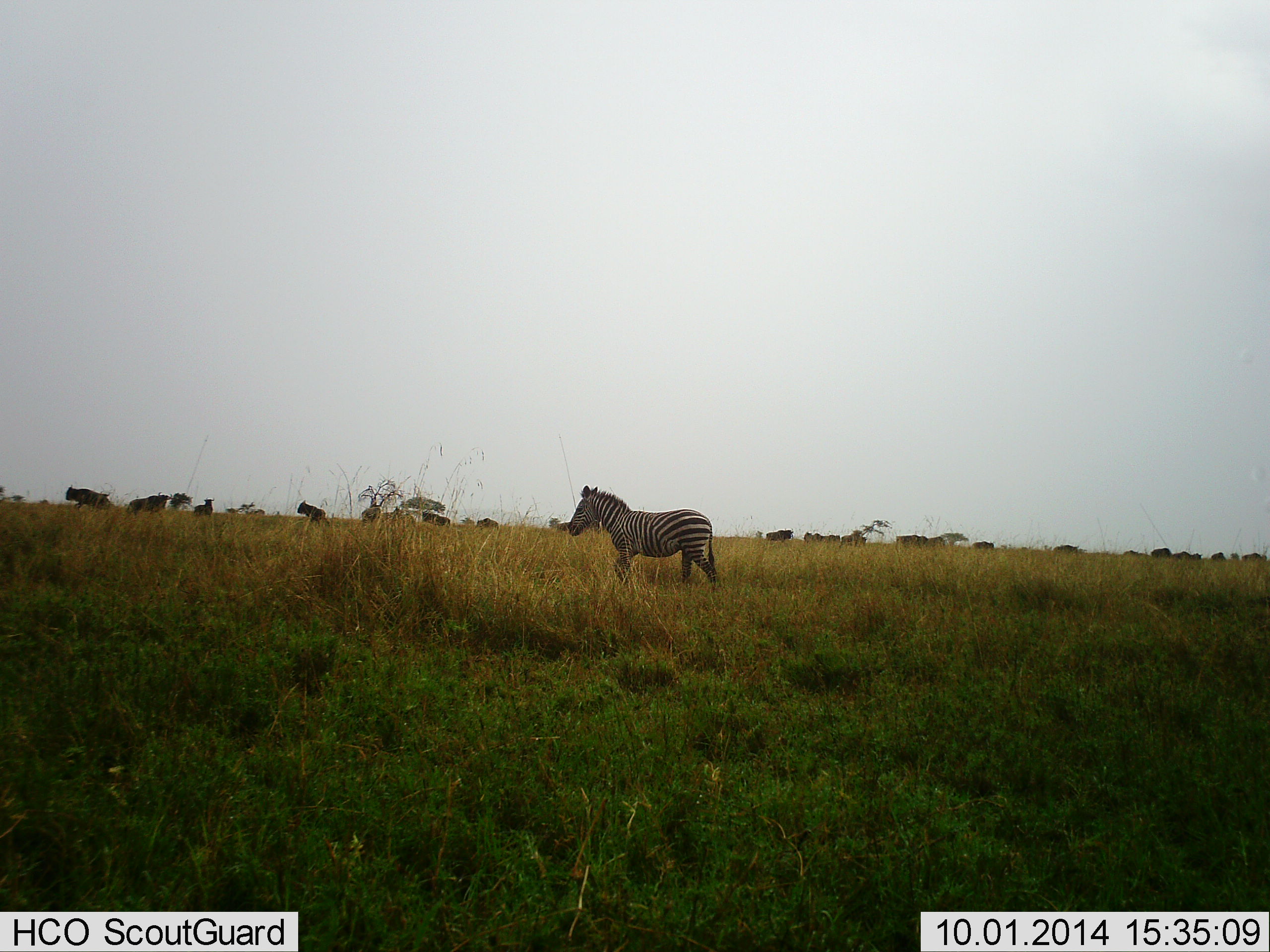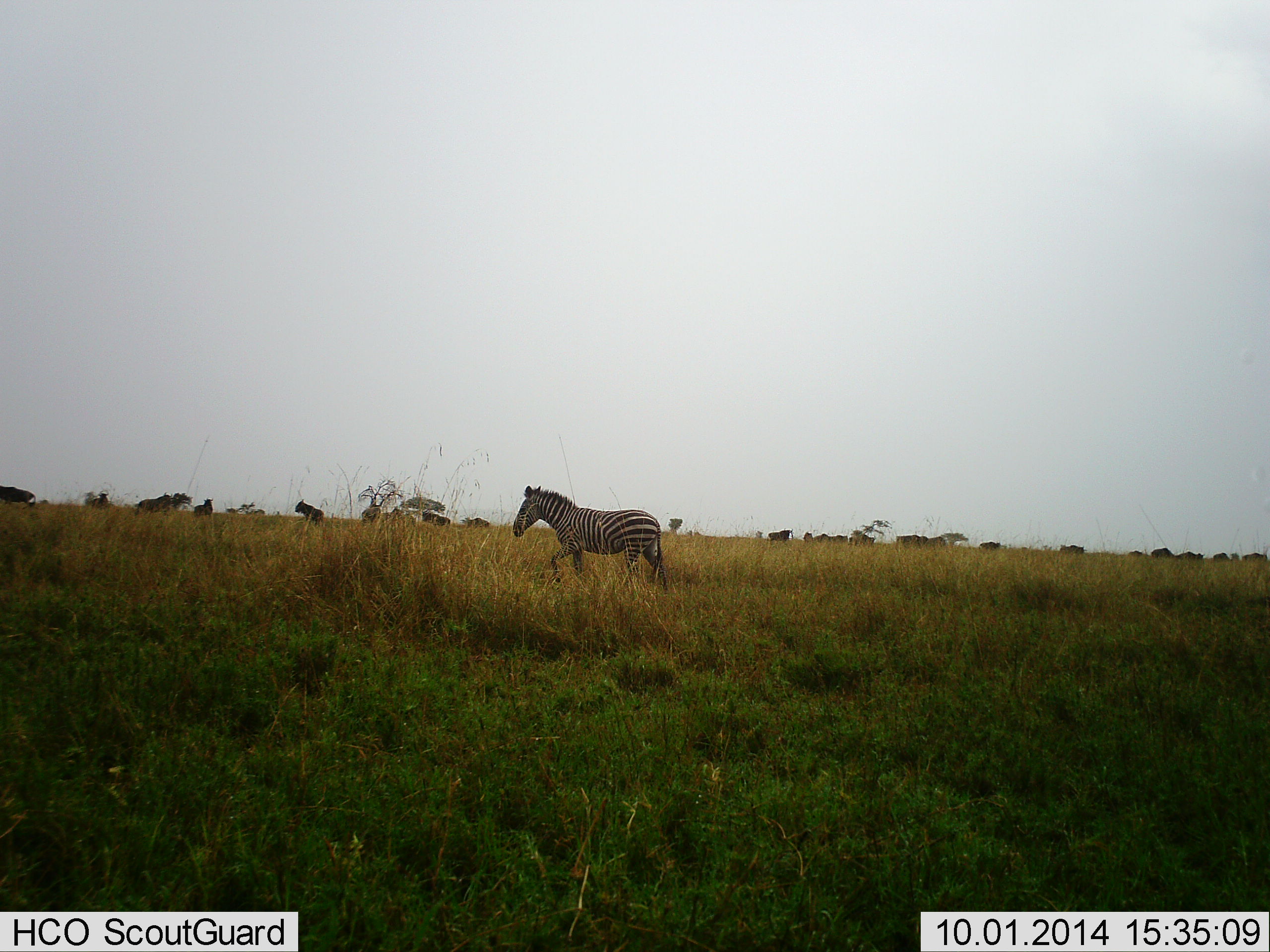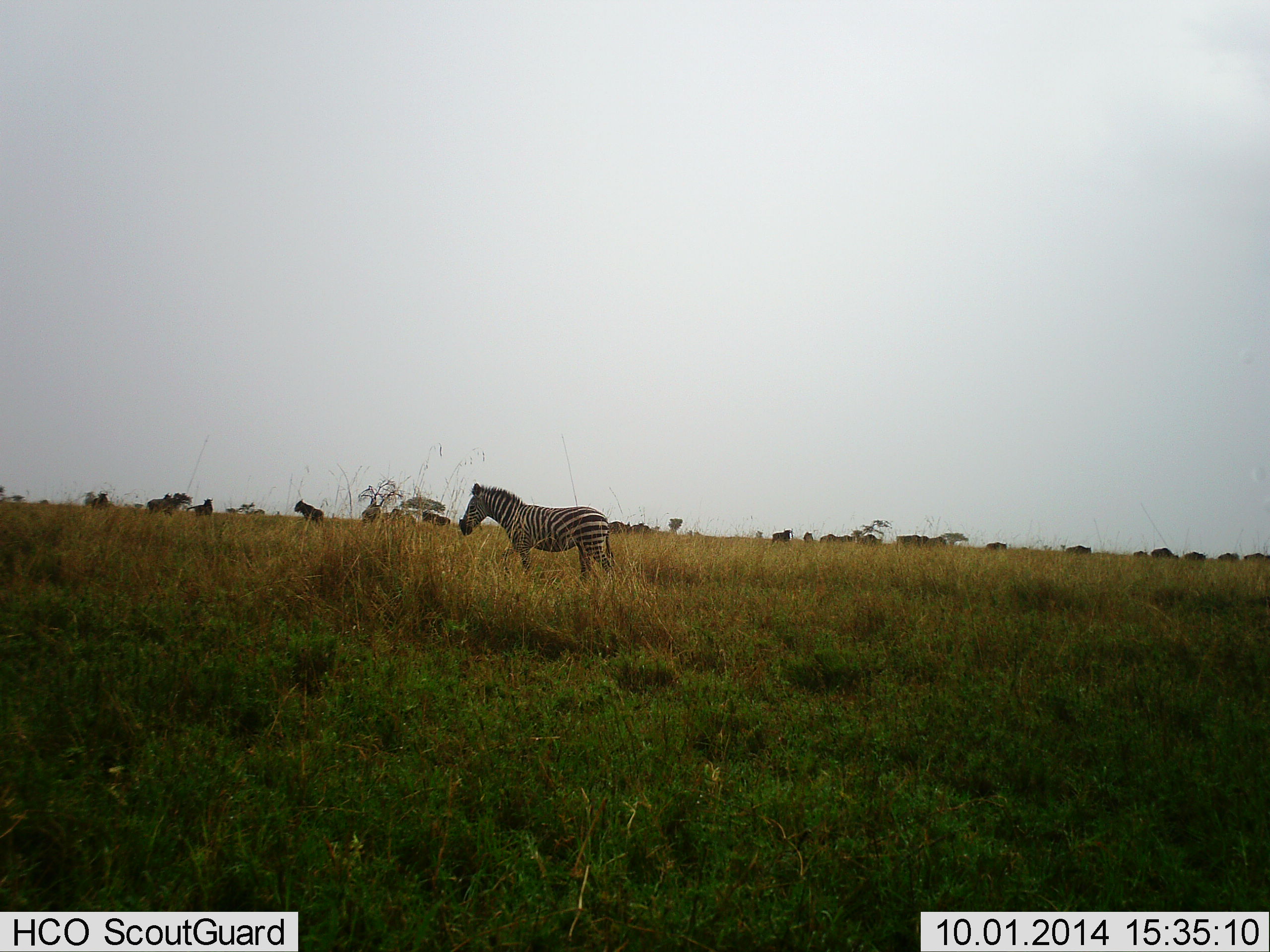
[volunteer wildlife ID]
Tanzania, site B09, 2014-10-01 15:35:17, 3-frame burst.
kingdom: Animalia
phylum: Chordata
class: Mammalia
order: Artiodactyla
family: Bovidae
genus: Connochaetes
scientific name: Connochaetes taurinus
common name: blue wildebeest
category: wildebeest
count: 11-50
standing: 45%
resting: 0%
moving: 100%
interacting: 0%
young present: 0%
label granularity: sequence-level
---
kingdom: Animalia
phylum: Chordata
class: Mammalia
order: Perissodactyla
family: Equidae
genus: Equus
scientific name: Equus quagga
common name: plains zebra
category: zebra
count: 1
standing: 12%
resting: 0%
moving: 94%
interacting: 0%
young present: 0%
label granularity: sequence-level